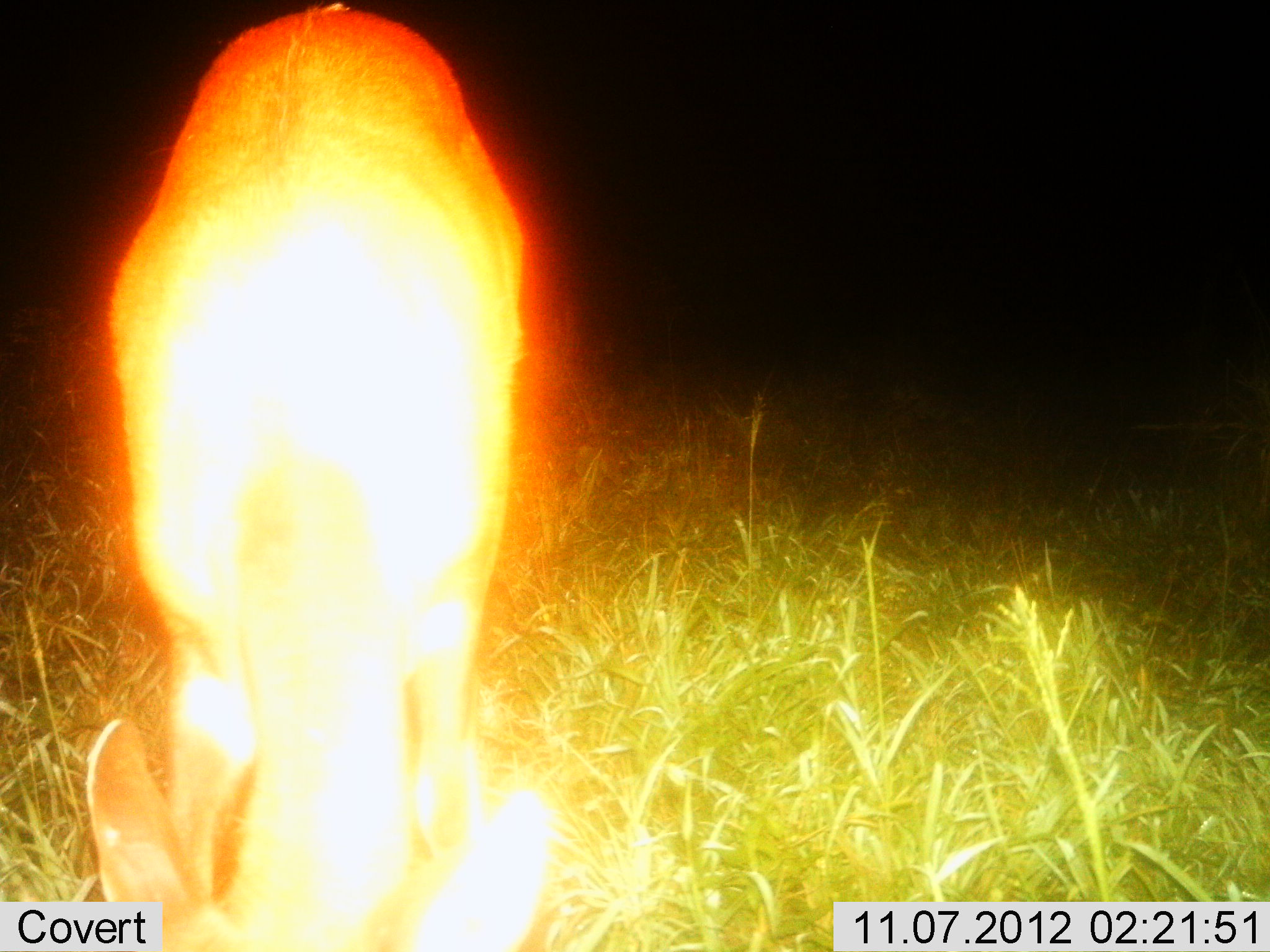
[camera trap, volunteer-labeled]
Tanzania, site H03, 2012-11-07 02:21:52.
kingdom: Animalia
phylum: Chordata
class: Mammalia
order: Artiodactyla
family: Bovidae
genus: Redunca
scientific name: Redunca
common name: reedbuck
Reedbuck (Redunca), count 1. Behavior (volunteer vote fractions): standing 40%, resting 0%, moving 0%, interacting 0%. Young present (vote fraction): 0%. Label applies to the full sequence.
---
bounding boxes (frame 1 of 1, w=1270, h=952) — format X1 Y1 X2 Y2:
animal: 84 5 558 952